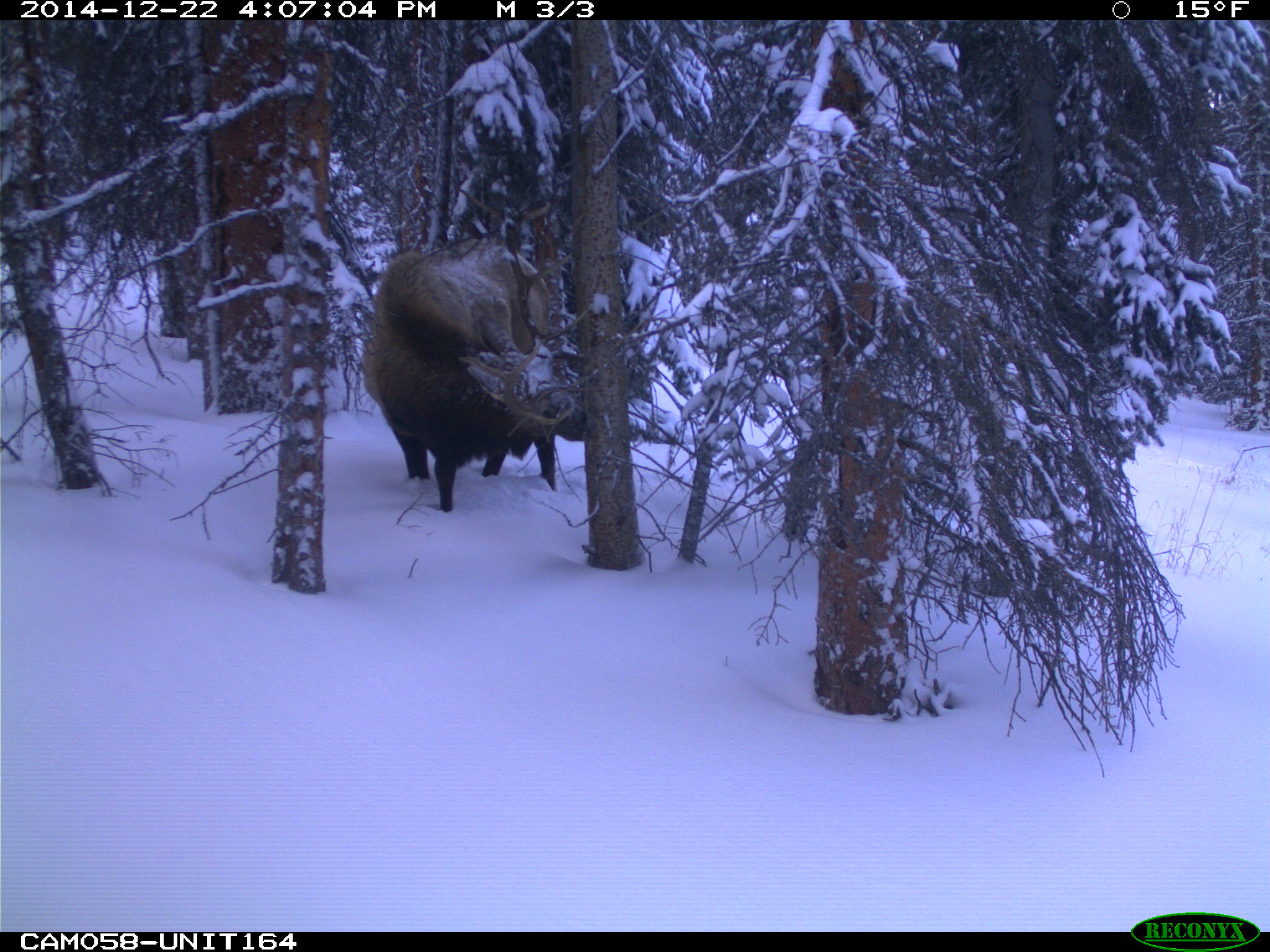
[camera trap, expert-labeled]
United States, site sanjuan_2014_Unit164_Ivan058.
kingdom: Animalia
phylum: Chordata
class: Mammalia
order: Artiodactyla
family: Cervidae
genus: Cervus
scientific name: Cervus elaphus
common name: red deer